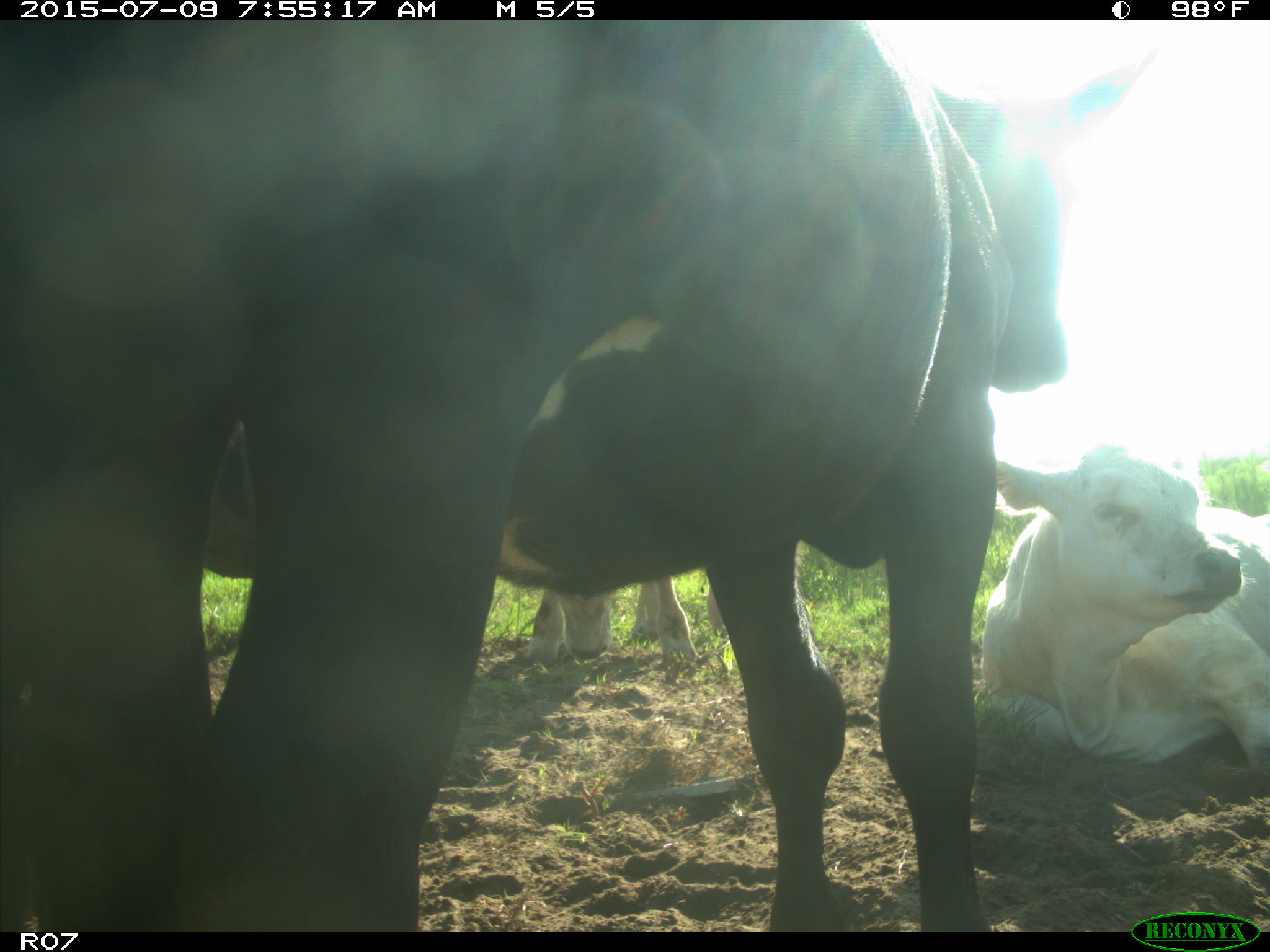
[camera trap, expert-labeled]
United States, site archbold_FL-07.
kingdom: Animalia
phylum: Chordata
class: Mammalia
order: Artiodactyla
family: Bovidae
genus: Bos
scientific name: Bos taurus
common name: domestic cow